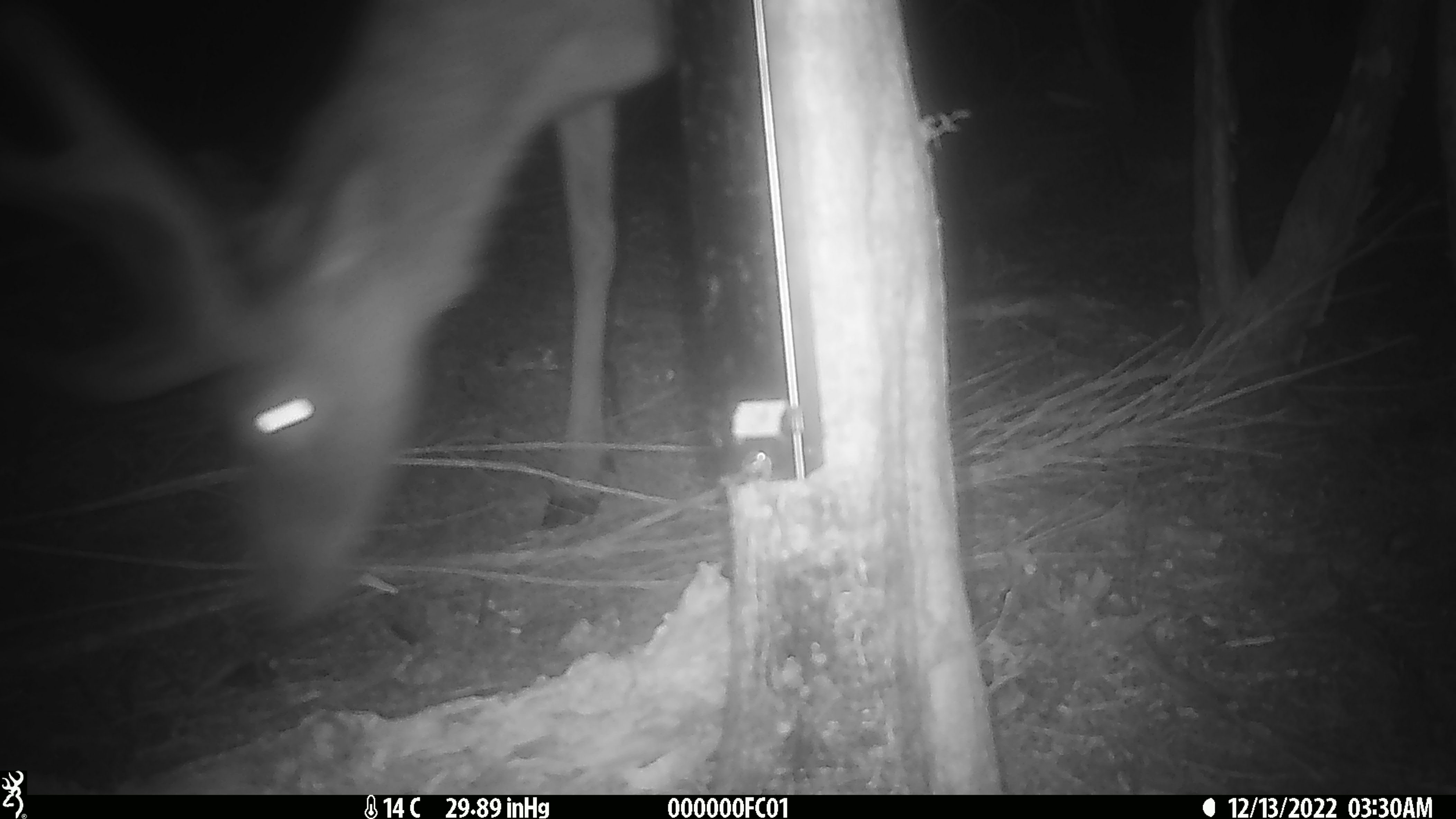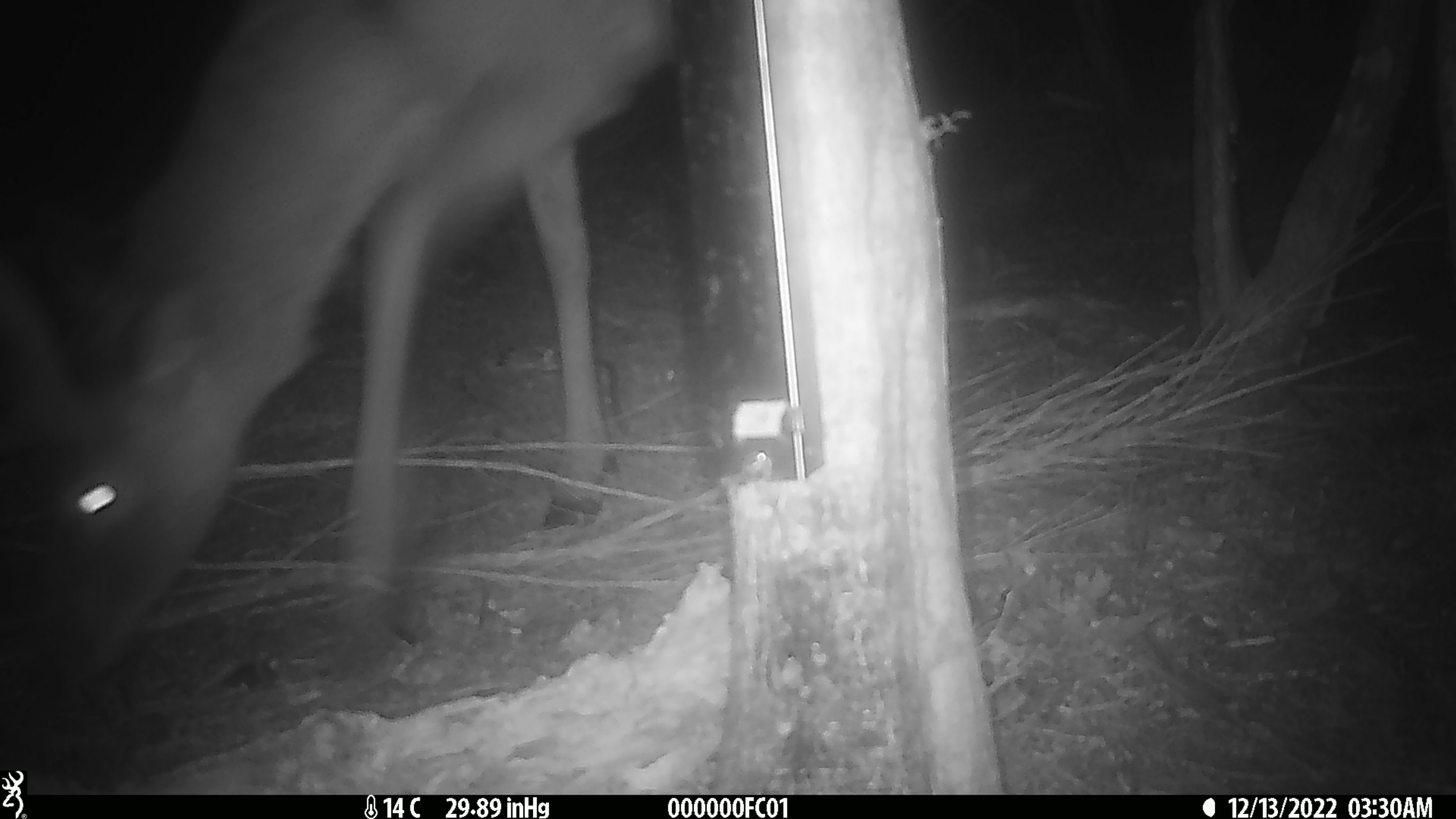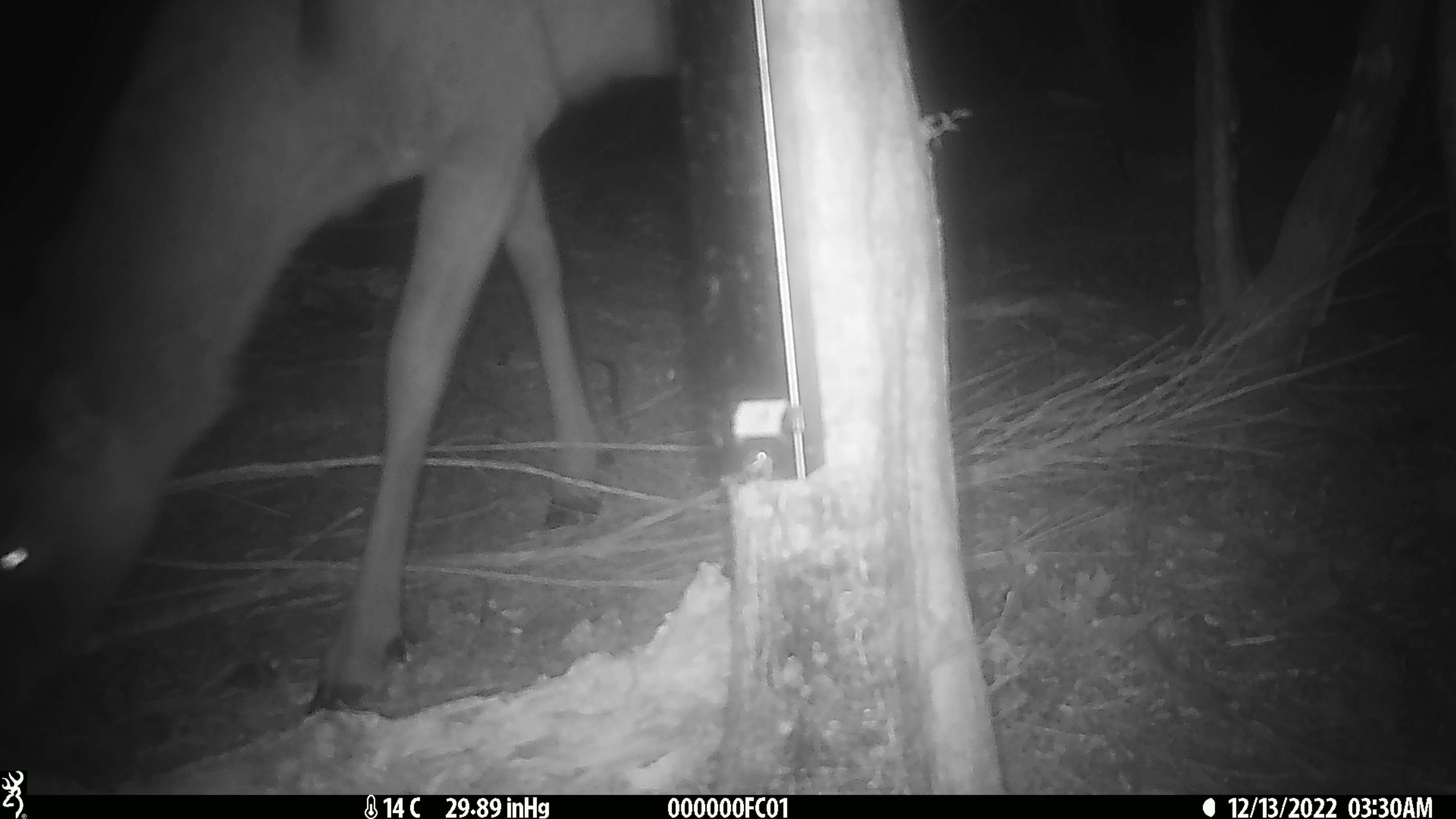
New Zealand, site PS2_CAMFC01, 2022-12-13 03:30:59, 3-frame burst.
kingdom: Animalia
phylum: Chordata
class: Mammalia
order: Artiodactyla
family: Cervidae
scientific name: Cervidae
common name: deer